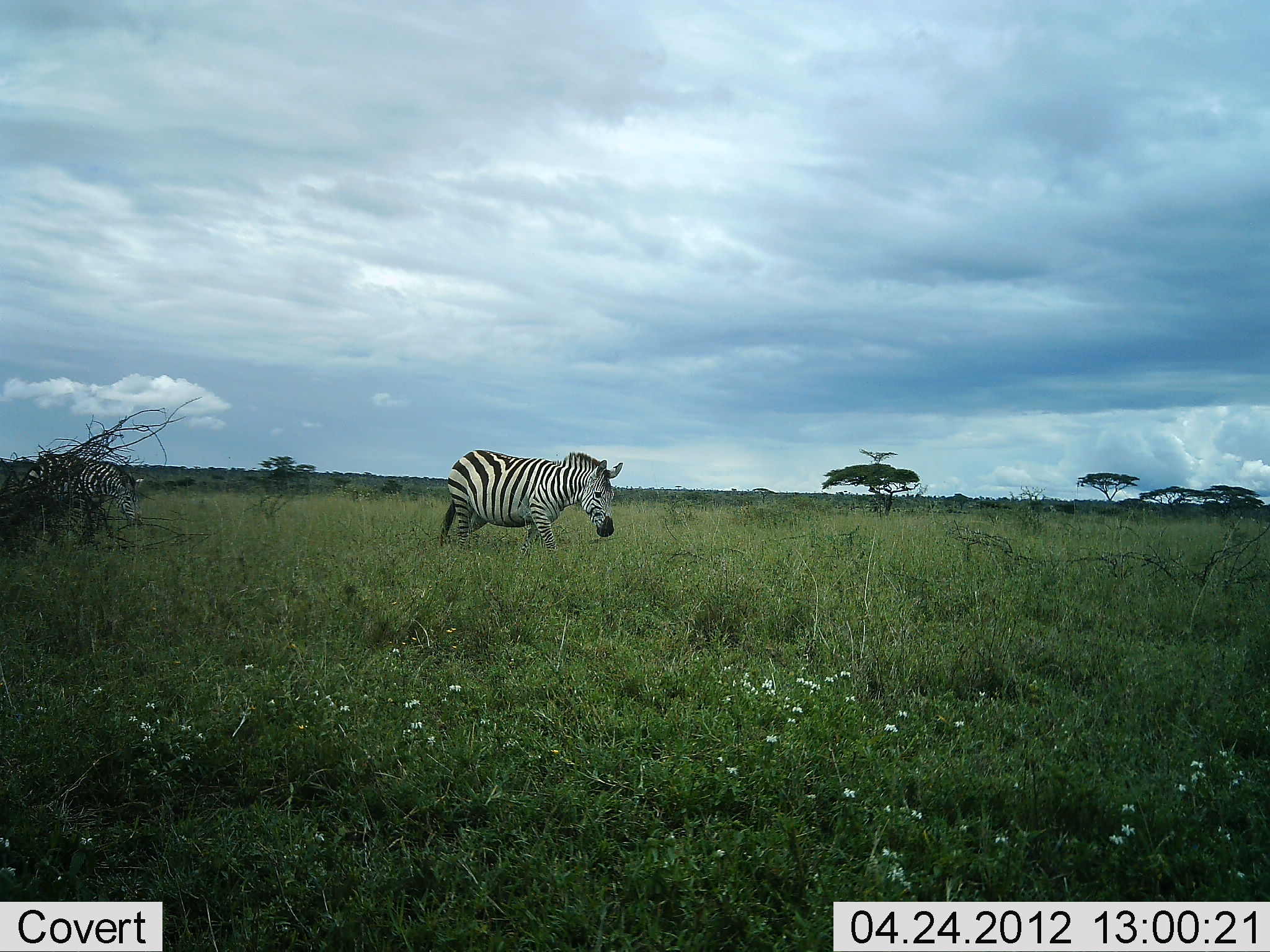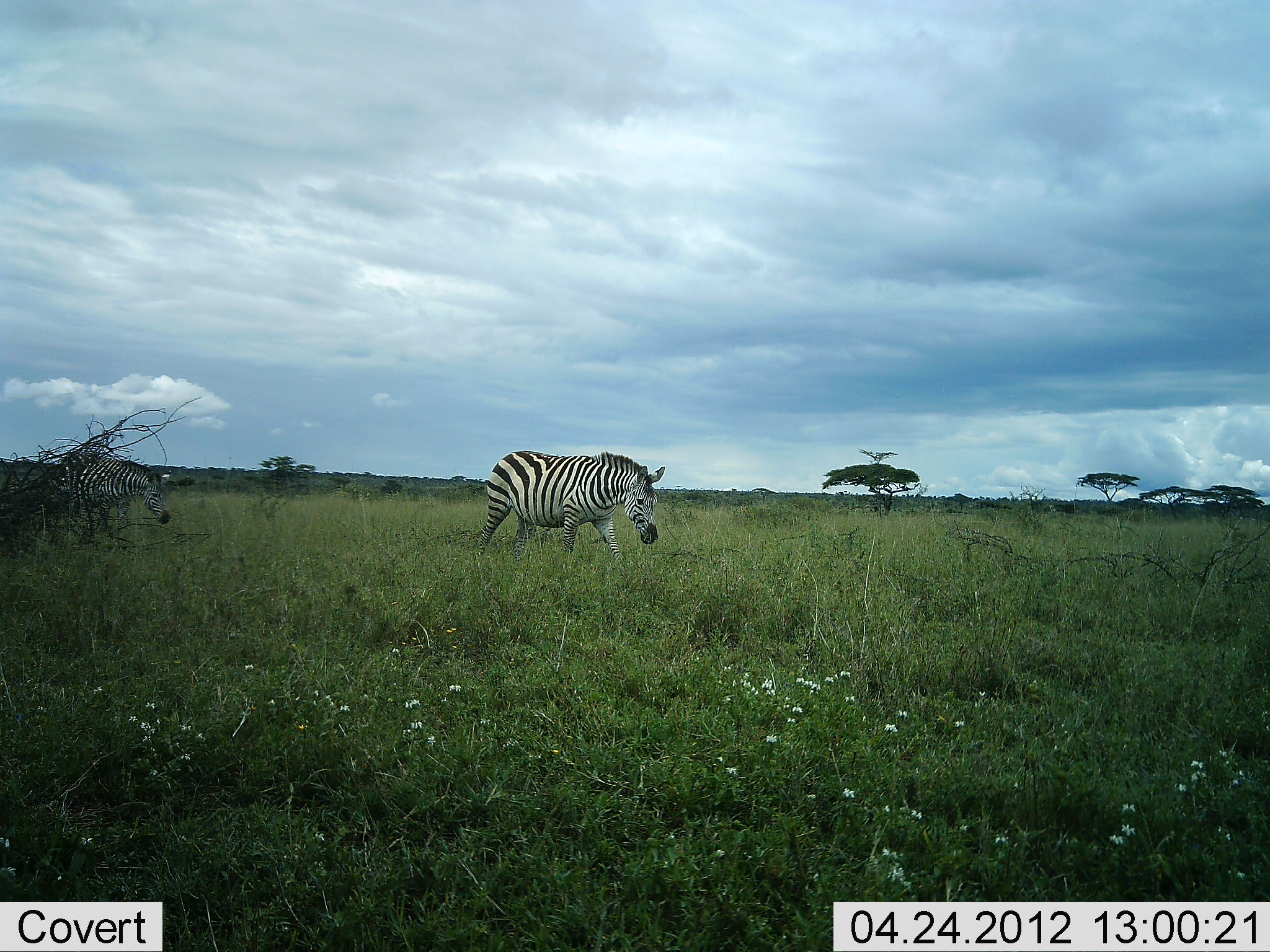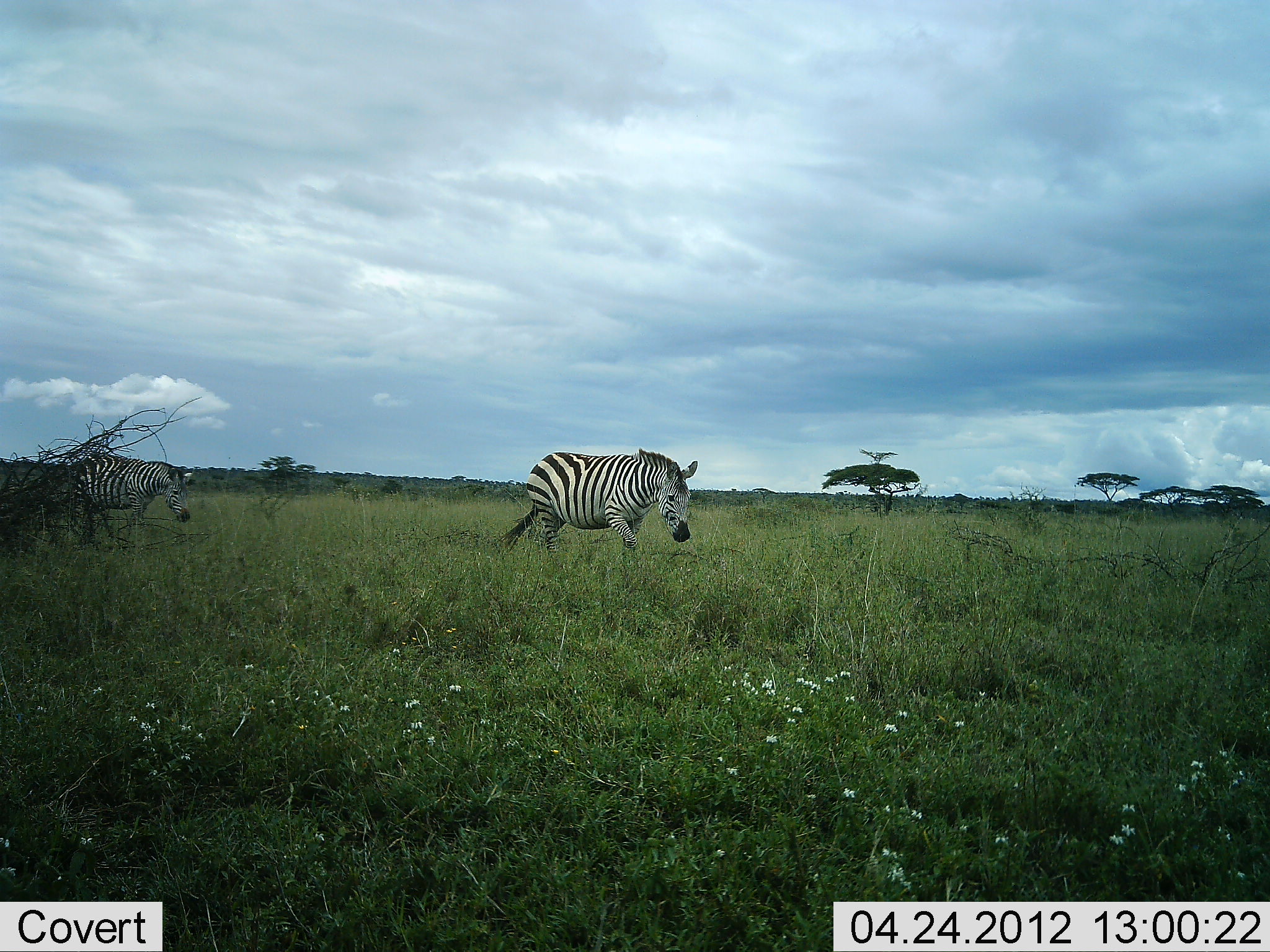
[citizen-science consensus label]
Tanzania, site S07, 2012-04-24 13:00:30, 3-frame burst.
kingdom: Animalia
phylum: Chordata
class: Mammalia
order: Perissodactyla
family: Equidae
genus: Equus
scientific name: Equus quagga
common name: plains zebra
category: zebra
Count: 2.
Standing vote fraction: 13%.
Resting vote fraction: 0%.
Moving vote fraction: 100%.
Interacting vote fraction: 0%.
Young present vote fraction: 0%.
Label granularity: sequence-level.